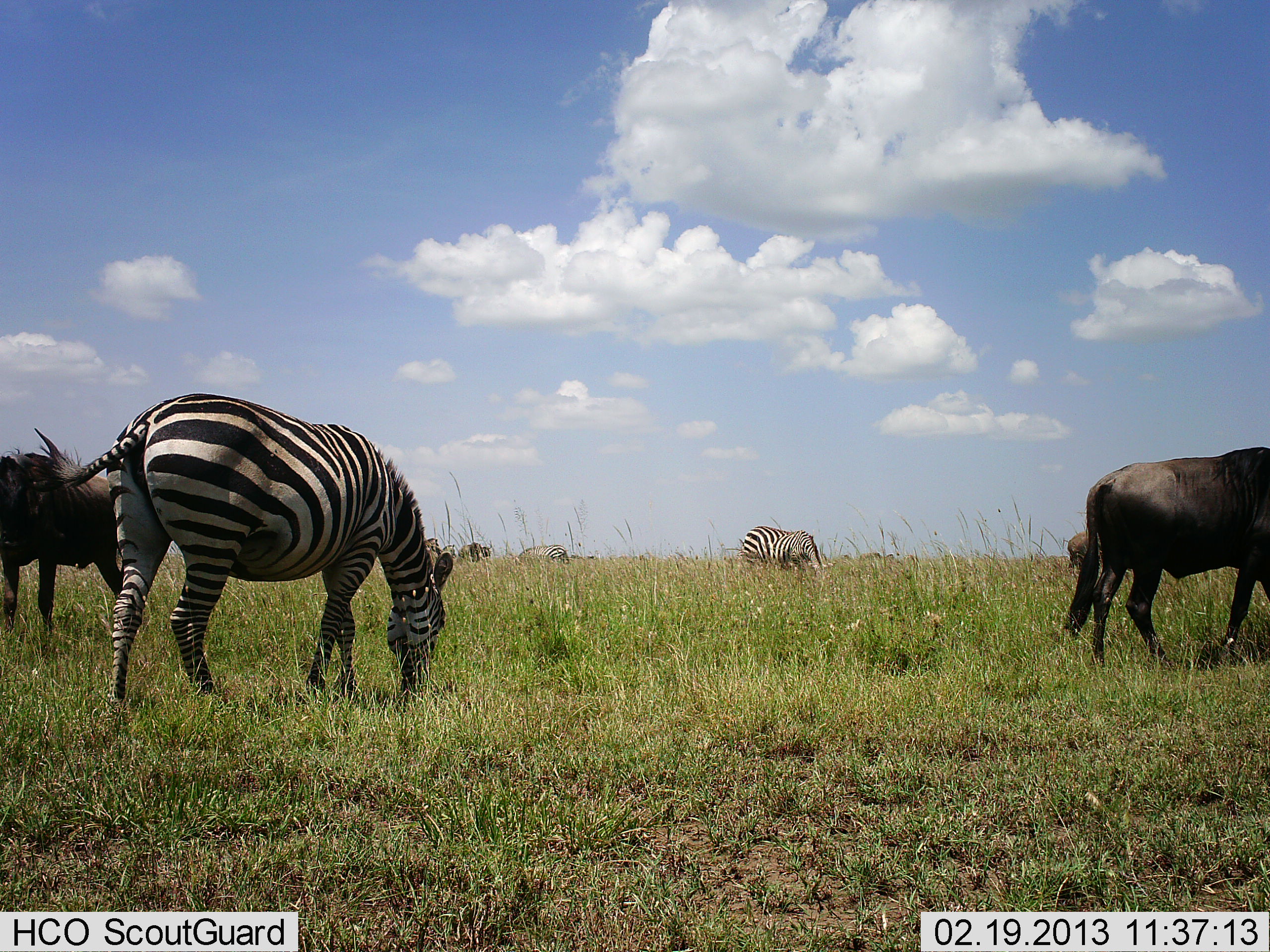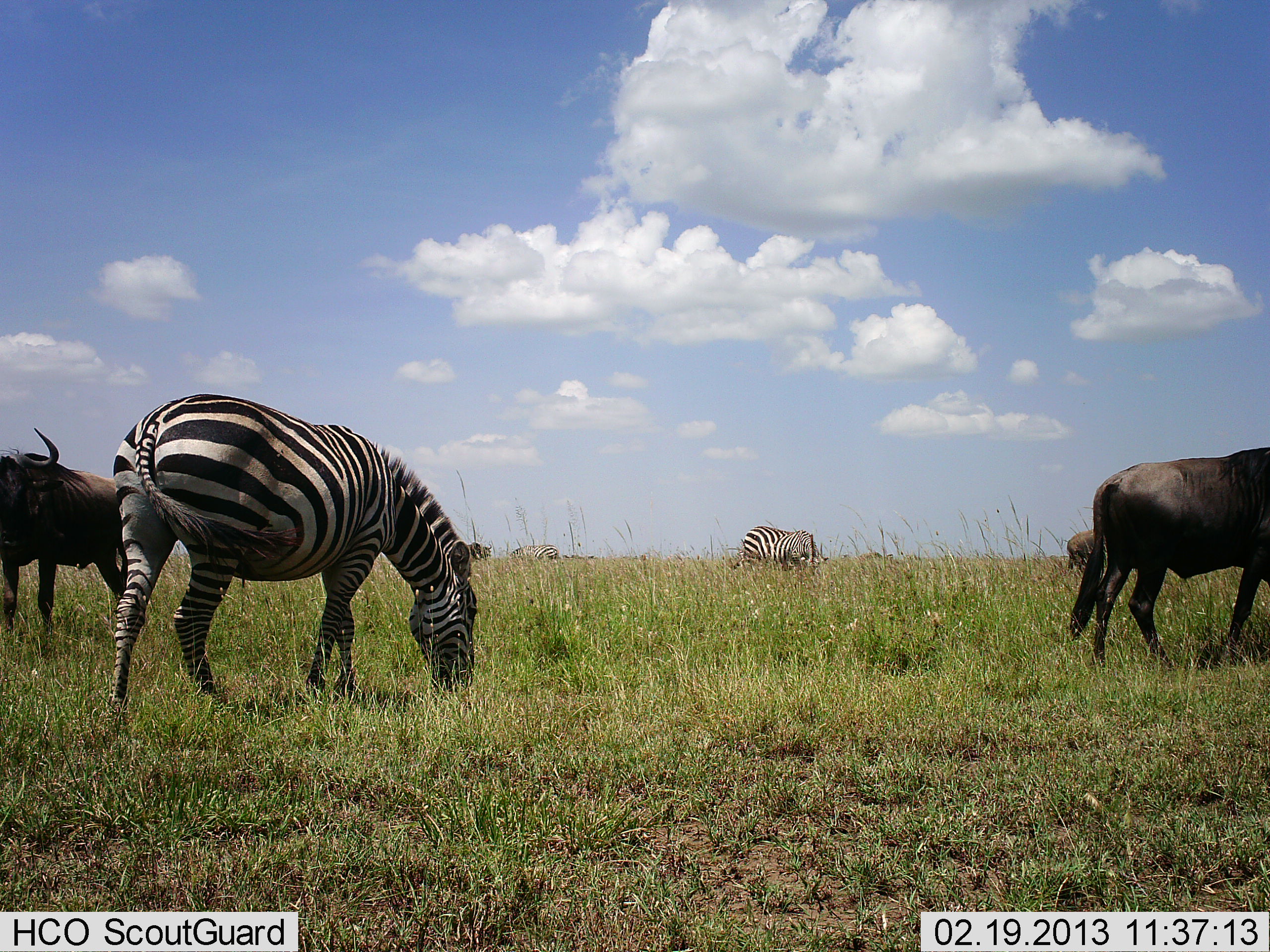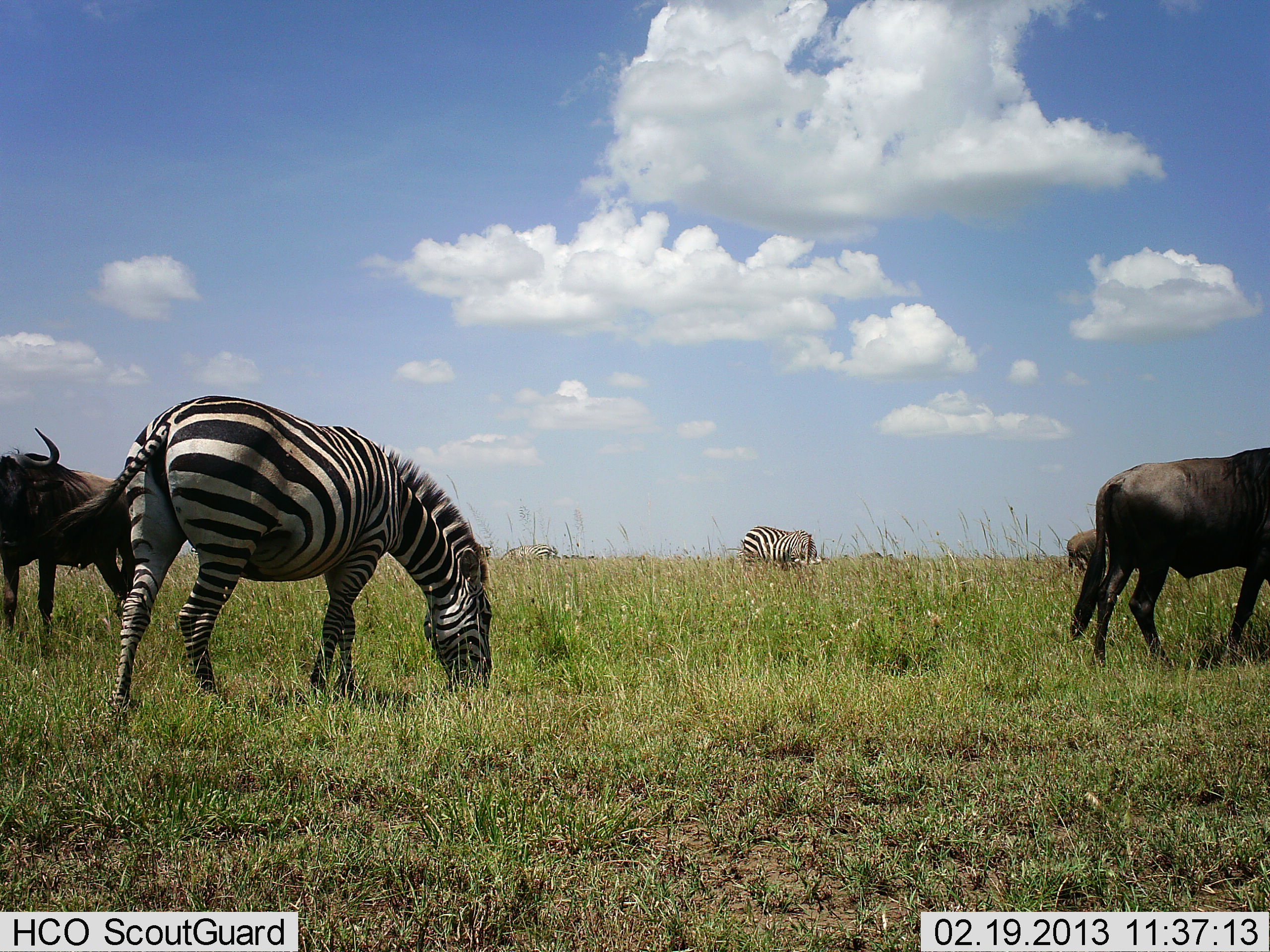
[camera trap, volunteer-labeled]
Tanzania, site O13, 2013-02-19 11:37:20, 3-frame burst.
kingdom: Animalia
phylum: Chordata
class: Mammalia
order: Artiodactyla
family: Bovidae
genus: Connochaetes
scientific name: Connochaetes taurinus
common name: blue wildebeest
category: wildebeest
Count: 3.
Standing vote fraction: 59%.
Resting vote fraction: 6%.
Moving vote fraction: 12%.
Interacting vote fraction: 3%.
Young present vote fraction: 0%.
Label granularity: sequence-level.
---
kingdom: Animalia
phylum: Chordata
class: Mammalia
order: Perissodactyla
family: Equidae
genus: Equus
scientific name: Equus quagga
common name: plains zebra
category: zebra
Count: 3.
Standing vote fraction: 21%.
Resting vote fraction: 0%.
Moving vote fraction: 3%.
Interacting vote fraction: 3%.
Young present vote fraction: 0%.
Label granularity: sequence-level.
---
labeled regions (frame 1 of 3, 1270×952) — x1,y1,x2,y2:
animal: 35,393,455,705; 1065,447,1270,665; 0,453,121,632; 741,525,833,579; 1067,532,1105,571; 516,545,571,567; 426,538,460,559; 459,542,494,561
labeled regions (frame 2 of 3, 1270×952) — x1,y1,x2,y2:
animal: 113,394,488,706; 1065,447,1270,665; 0,428,121,632; 735,526,827,571; 1067,532,1107,571; 510,545,557,567; 467,542,492,561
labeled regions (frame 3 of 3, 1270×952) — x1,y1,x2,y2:
animal: 44,395,494,706; 1065,447,1270,665; 0,429,122,631; 737,526,824,569; 1067,532,1107,571; 501,545,557,564